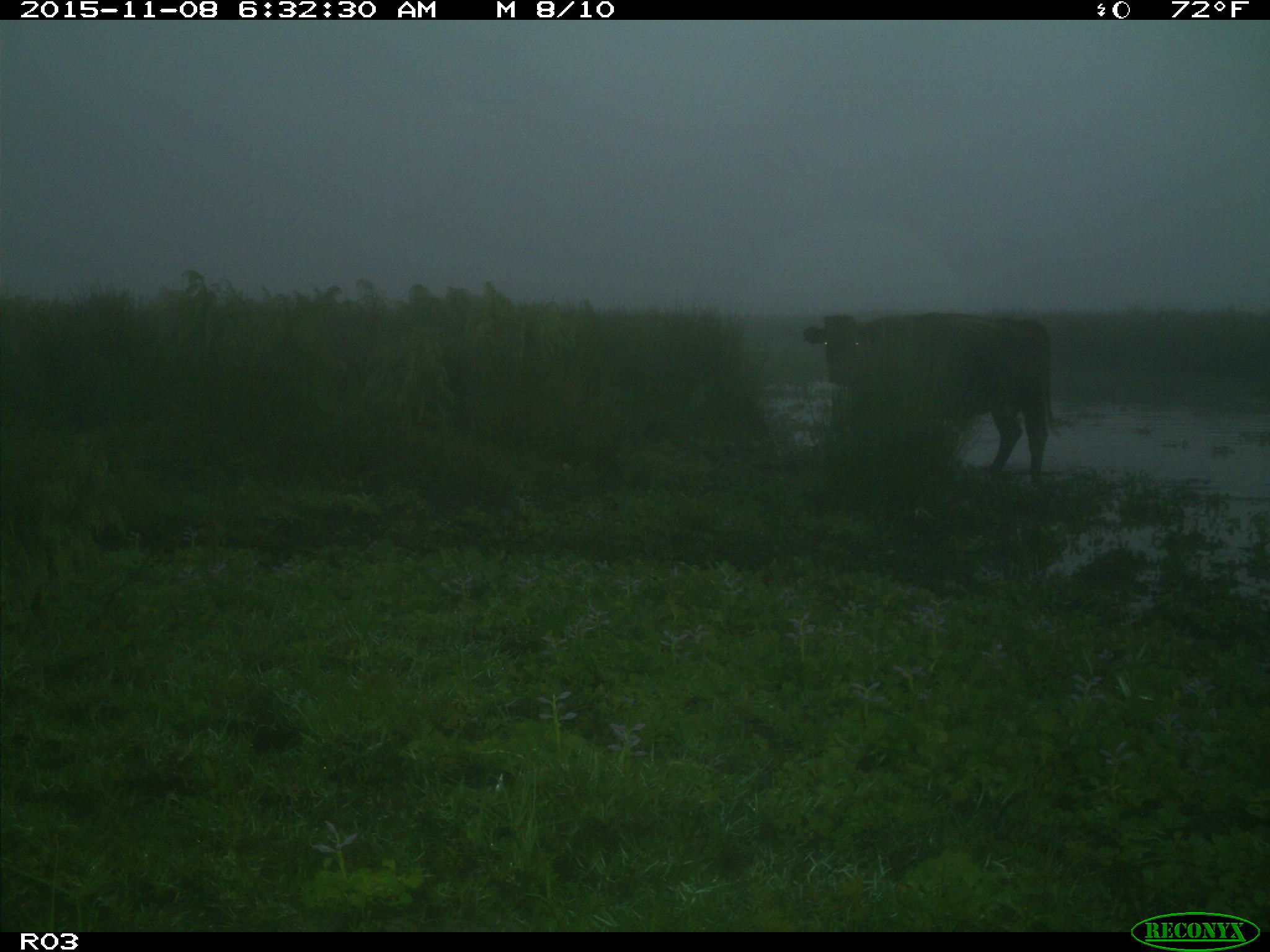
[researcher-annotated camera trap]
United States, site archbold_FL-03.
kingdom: Animalia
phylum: Chordata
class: Mammalia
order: Artiodactyla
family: Bovidae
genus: Bos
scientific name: Bos taurus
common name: domestic cow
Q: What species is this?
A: Bos taurus (domestic cow).